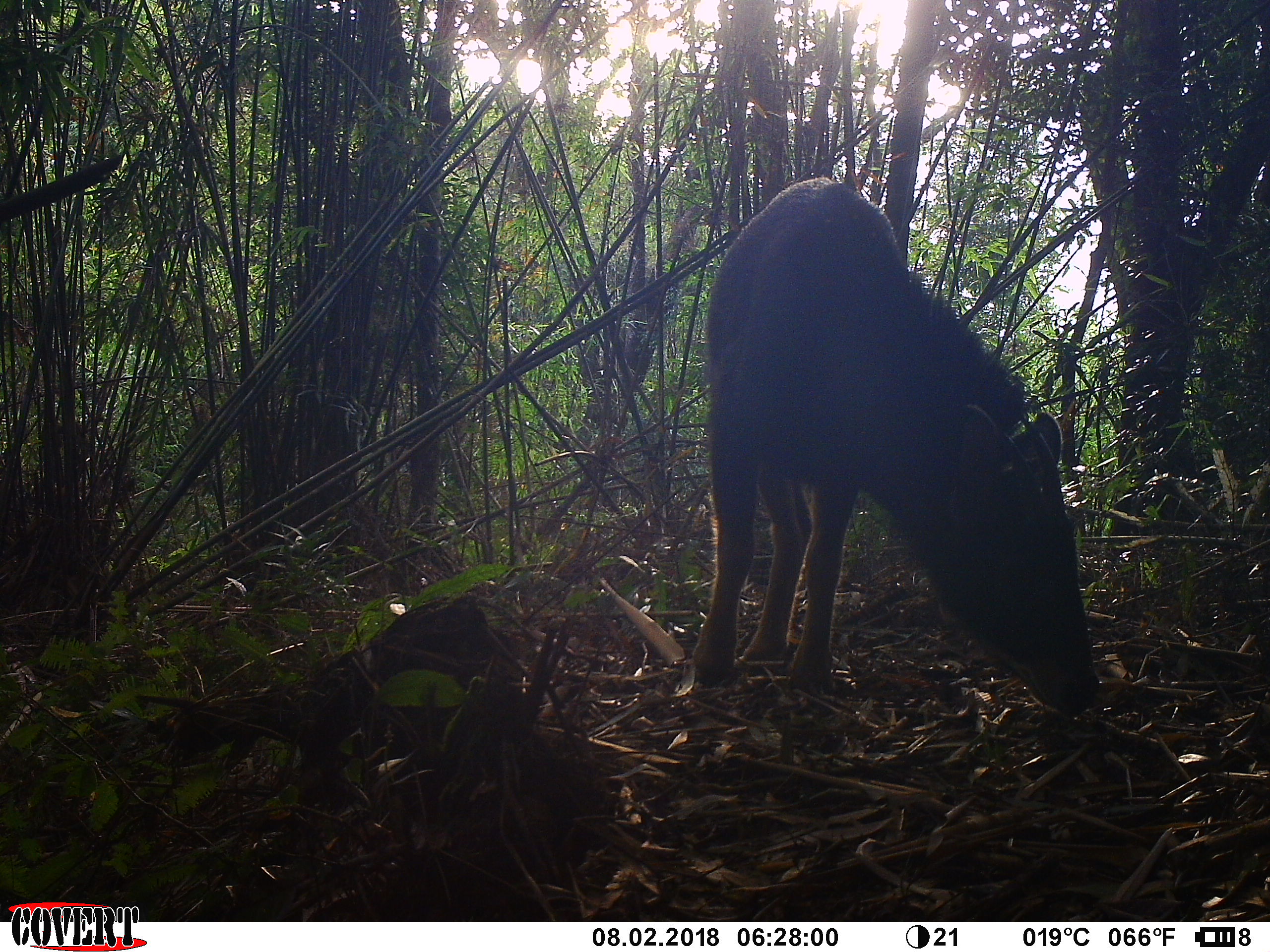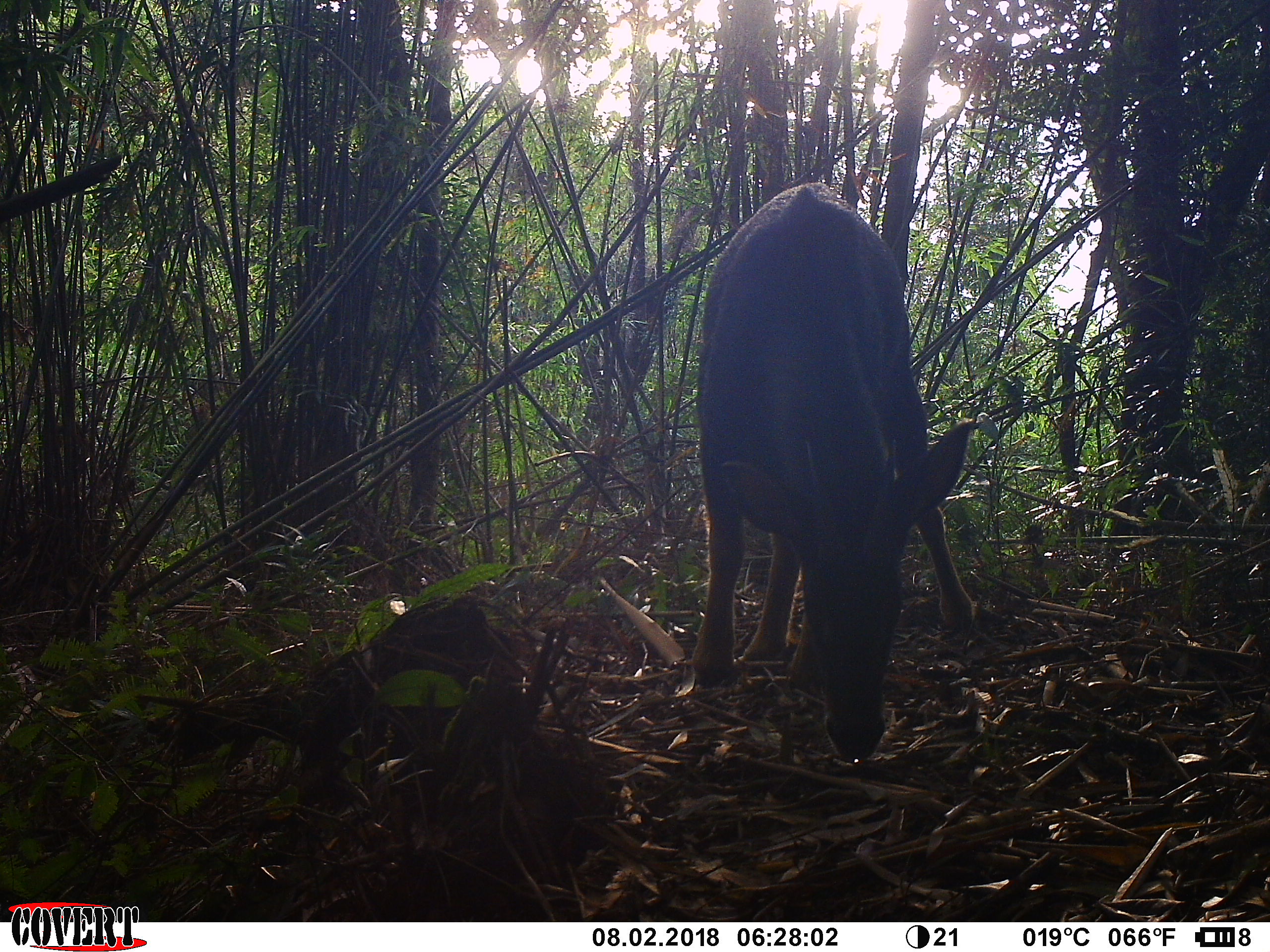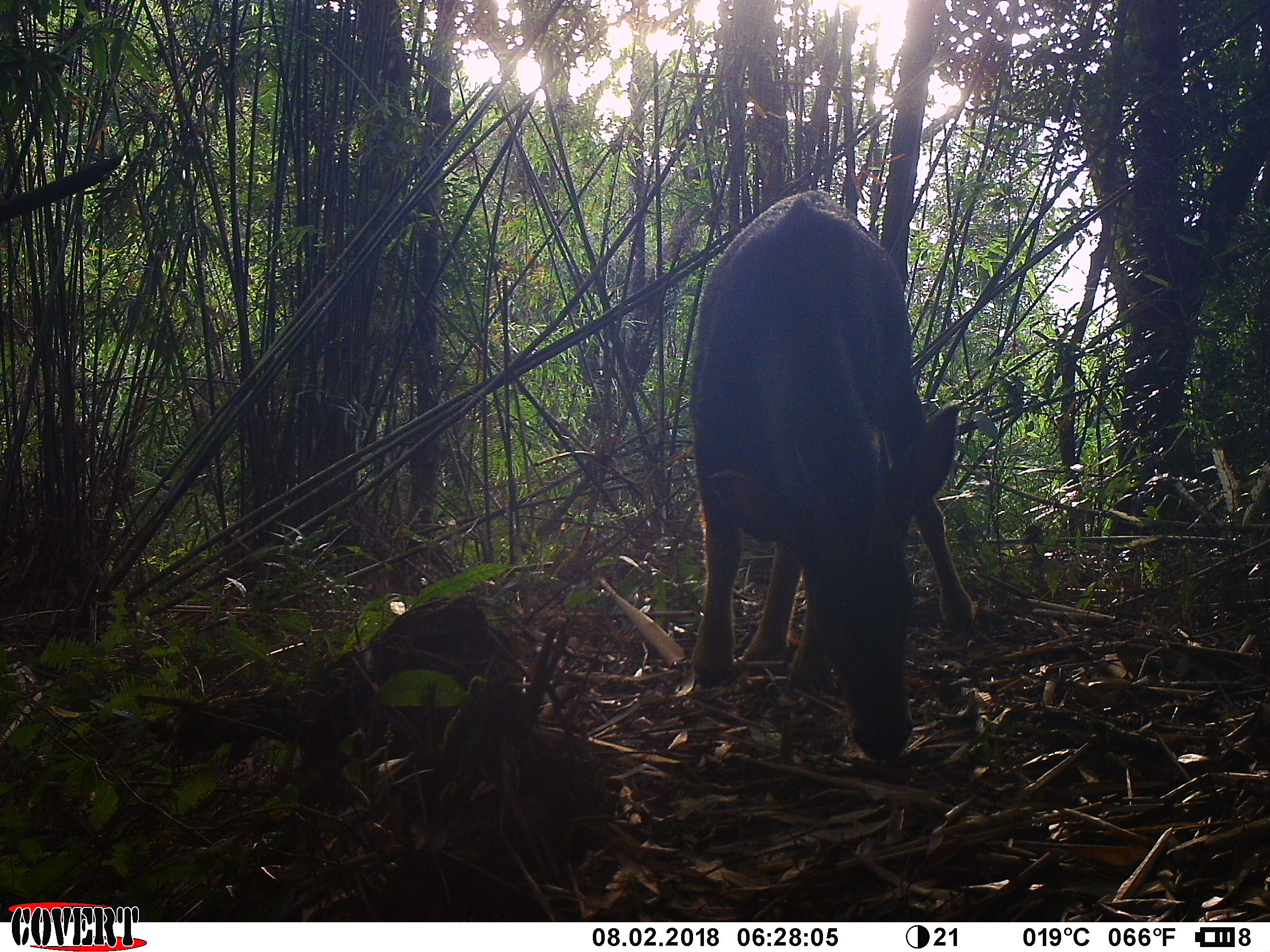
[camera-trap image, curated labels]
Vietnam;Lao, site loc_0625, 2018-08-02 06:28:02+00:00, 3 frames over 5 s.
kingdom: Animalia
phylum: Chordata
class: Mammalia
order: Artiodactyla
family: Bovidae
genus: Capricornis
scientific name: Capricornis sumatraensis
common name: chinese serow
Chinese serow (Capricornis sumatraensis). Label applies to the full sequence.